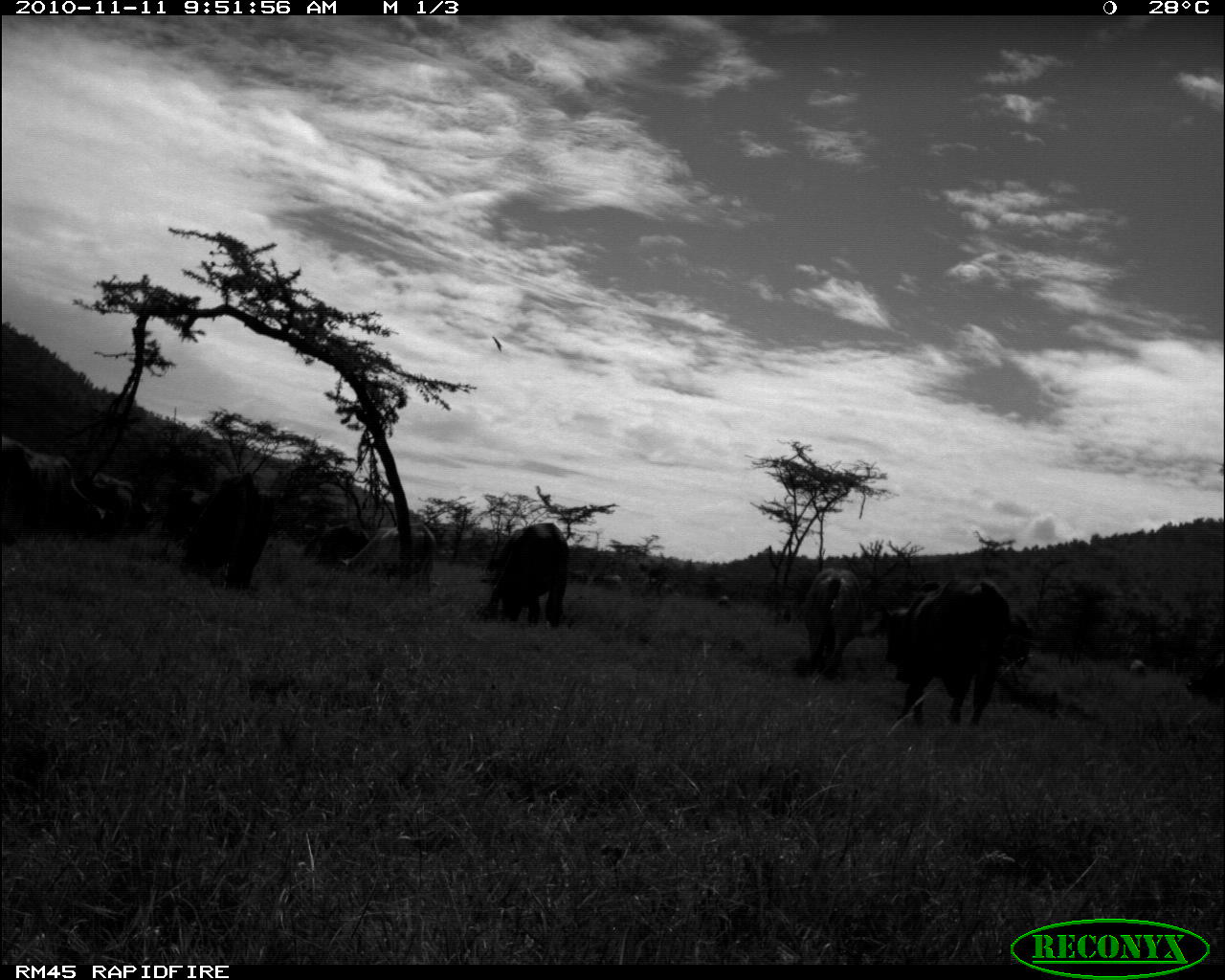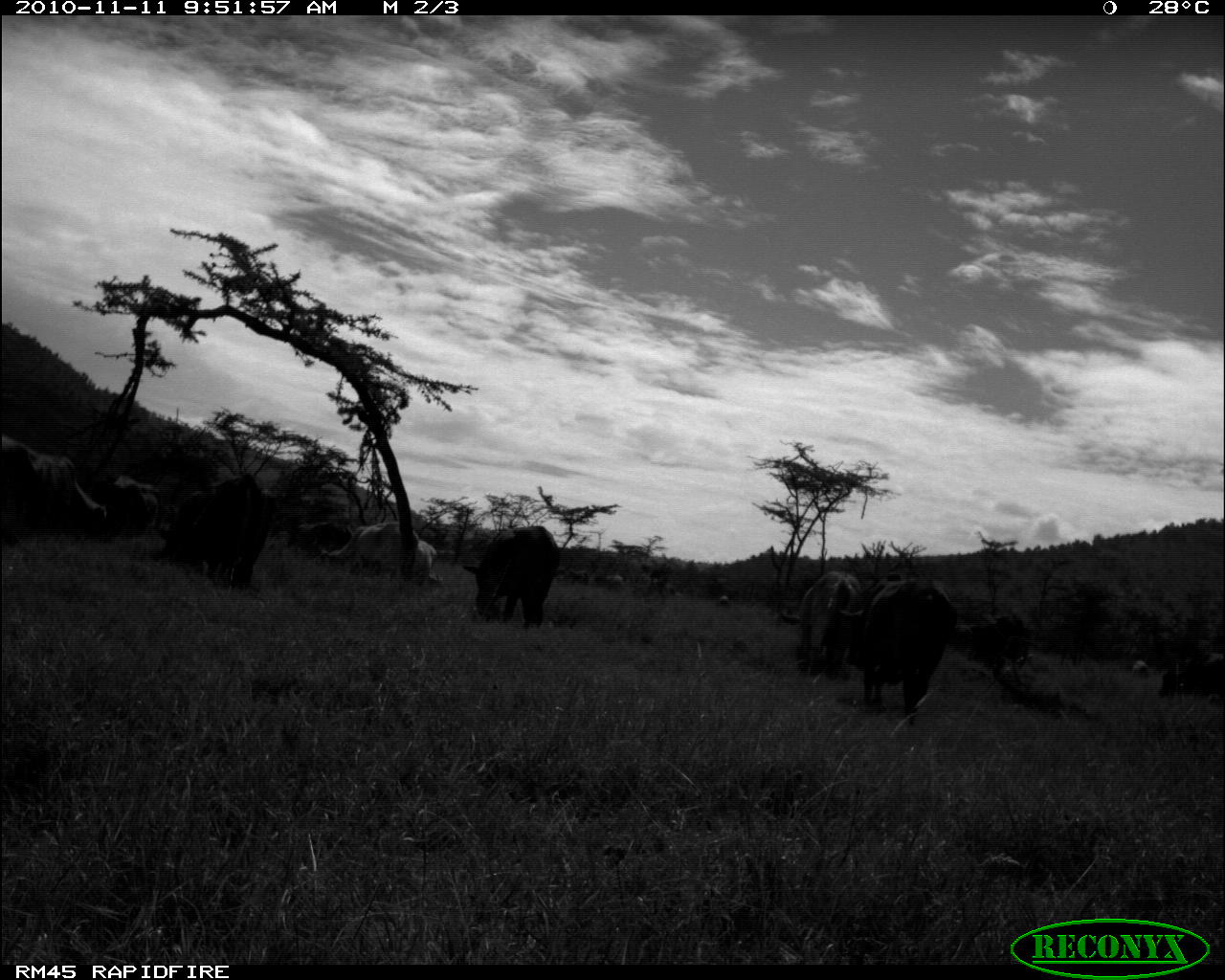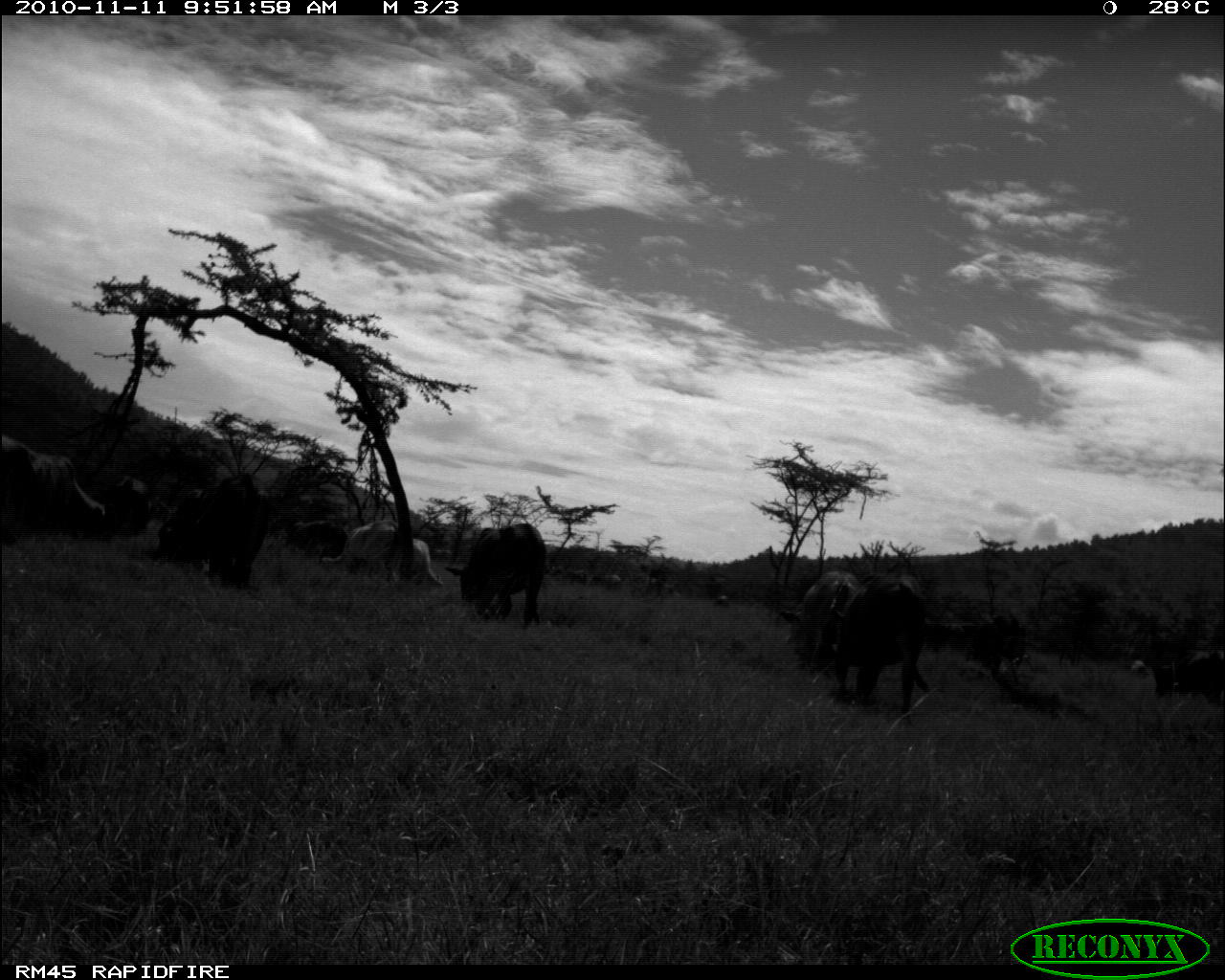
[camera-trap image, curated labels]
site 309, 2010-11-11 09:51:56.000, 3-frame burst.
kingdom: Animalia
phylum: Chordata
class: Mammalia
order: Artiodactyla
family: Bovidae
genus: Bos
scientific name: Bos taurus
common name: domestic cattle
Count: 9.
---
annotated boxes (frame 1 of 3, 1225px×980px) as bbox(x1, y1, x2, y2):
group: bbox(0, 428, 1225, 729)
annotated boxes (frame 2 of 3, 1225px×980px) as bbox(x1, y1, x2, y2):
bos taurus: bbox(837, 571, 958, 725); bbox(153, 473, 268, 590); bbox(461, 524, 561, 627); bbox(777, 569, 861, 681); bbox(320, 521, 438, 586); bbox(34, 452, 107, 536); bbox(0, 434, 44, 551); bbox(1157, 647, 1222, 701); bbox(105, 472, 160, 531); bbox(969, 614, 1023, 660); bbox(286, 520, 353, 556); bbox(413, 539, 436, 584); bbox(1131, 658, 1149, 679); bbox(567, 569, 590, 585); bbox(605, 573, 625, 591); bbox(718, 595, 730, 606)